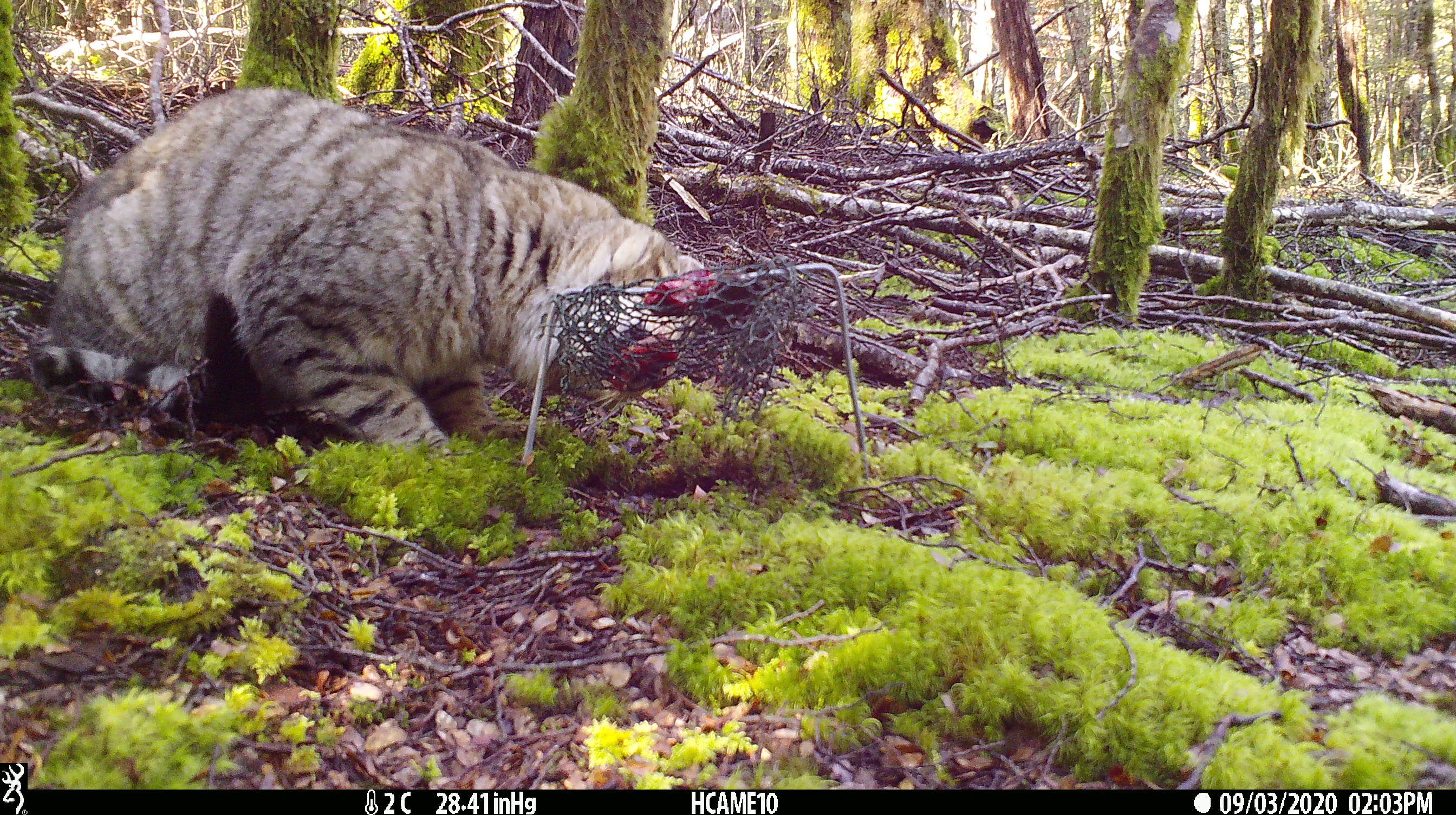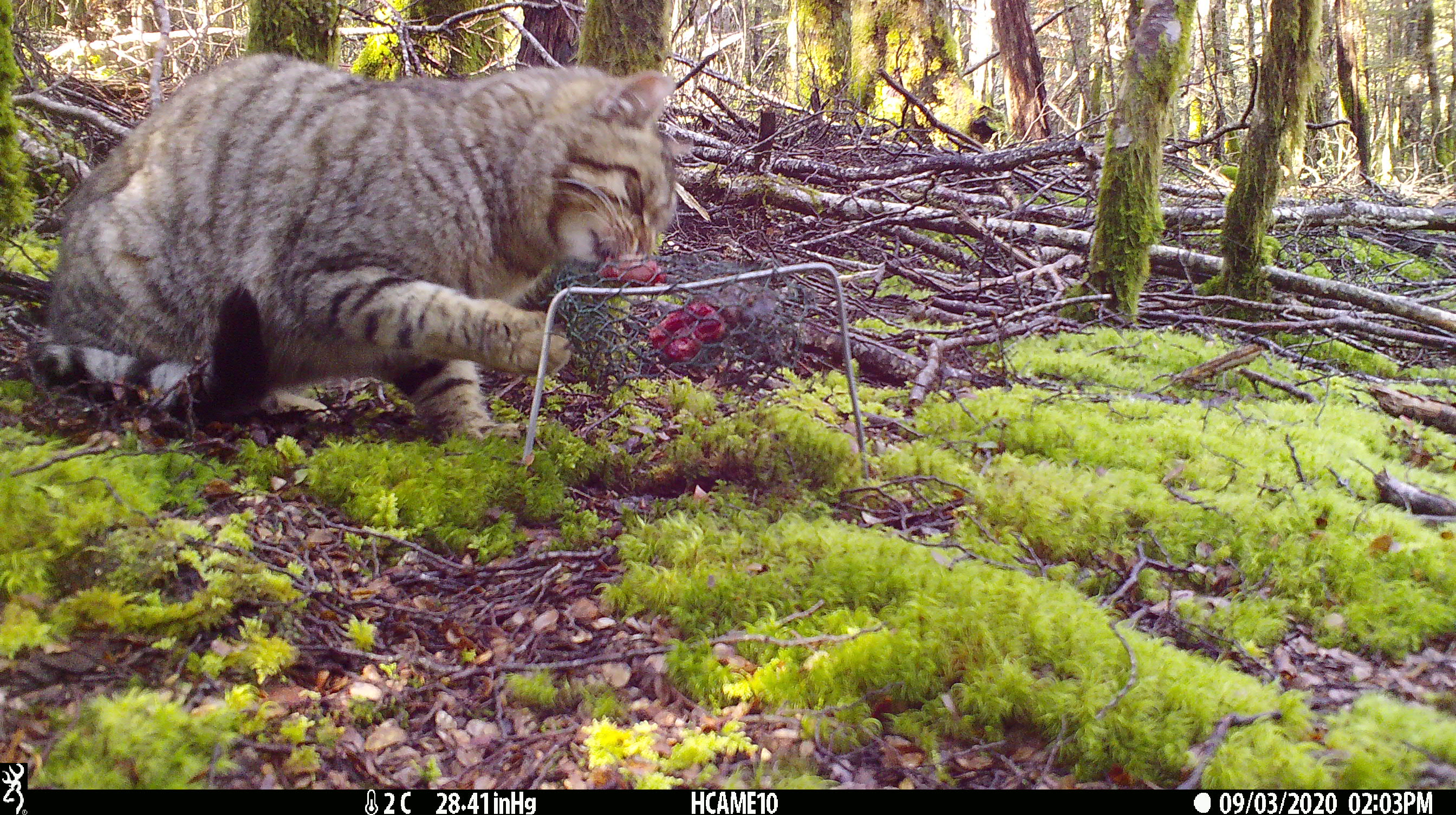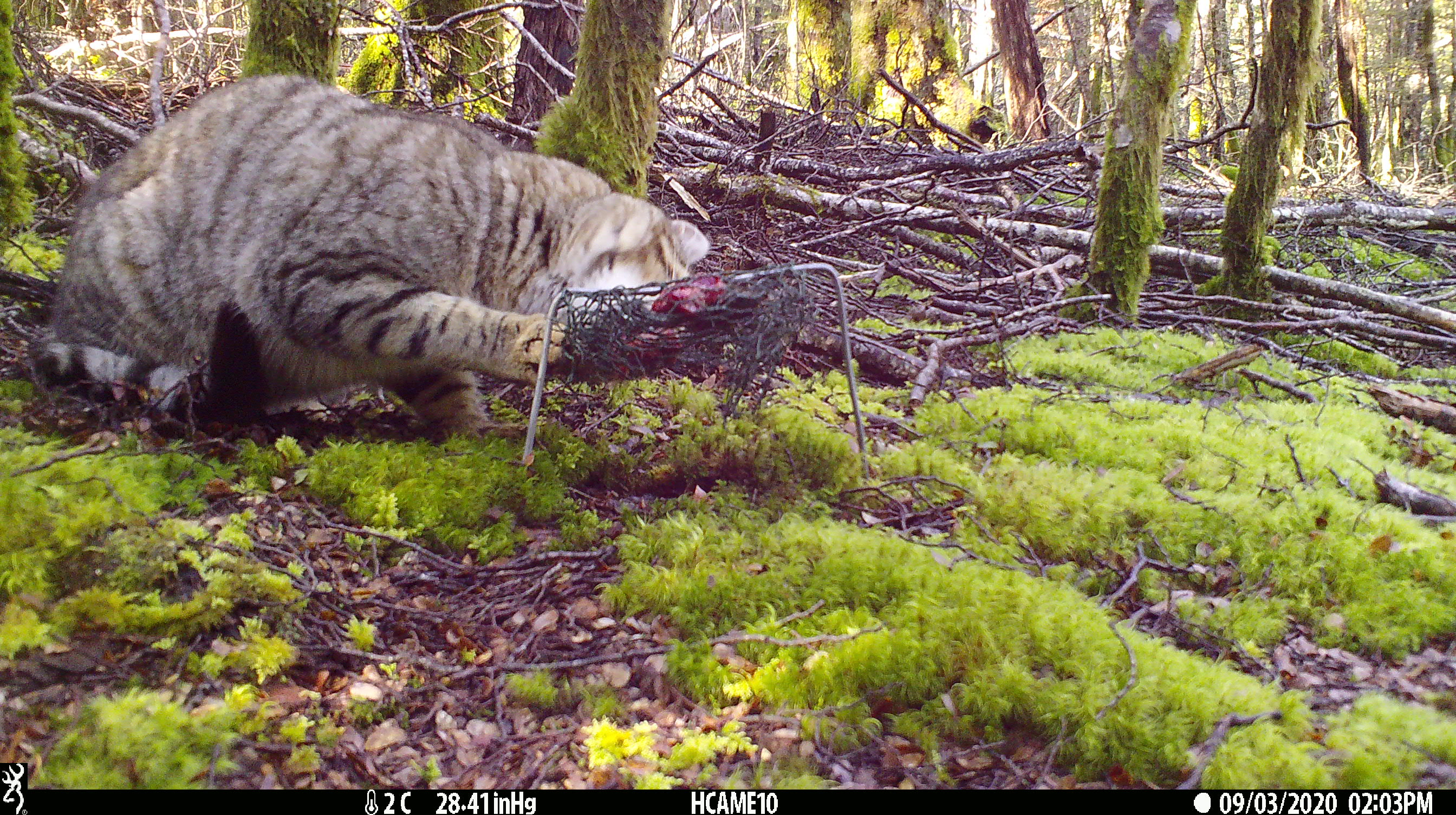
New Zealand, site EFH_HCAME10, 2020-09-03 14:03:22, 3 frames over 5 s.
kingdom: Animalia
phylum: Chordata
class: Mammalia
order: Carnivora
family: Felidae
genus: Felis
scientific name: Felis catus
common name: domestic cat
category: cat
Cat (domestic cat) (Felis catus).